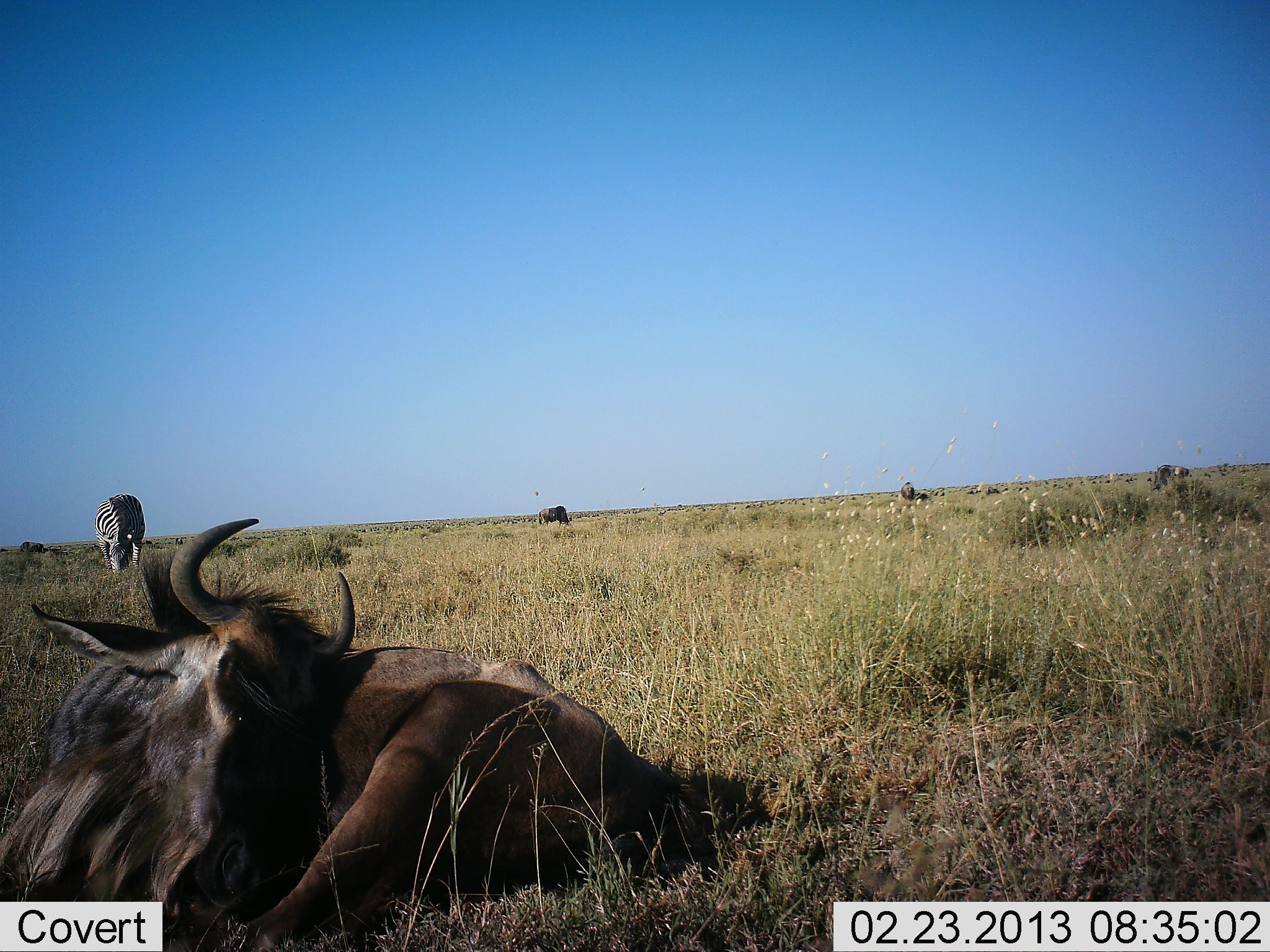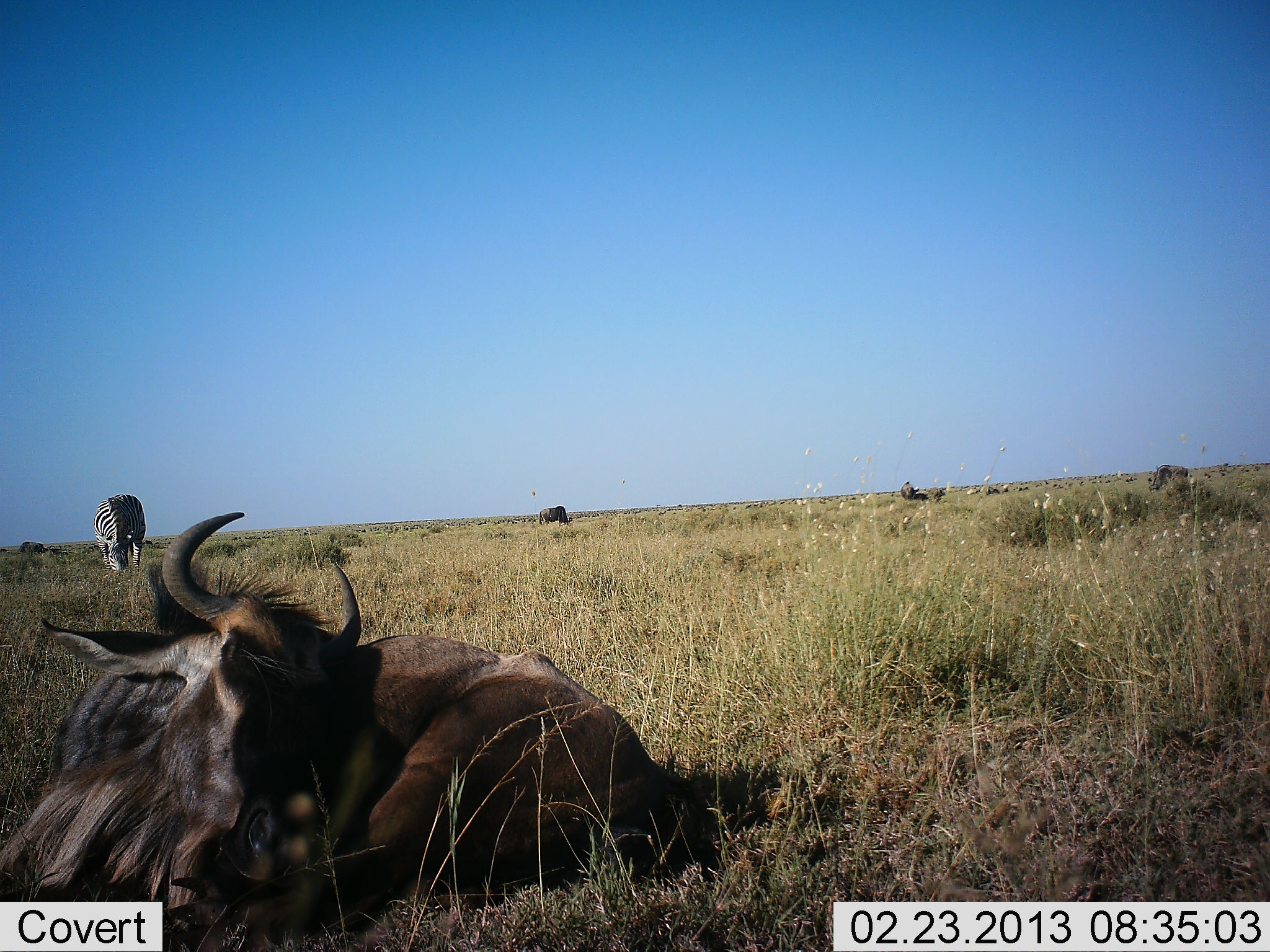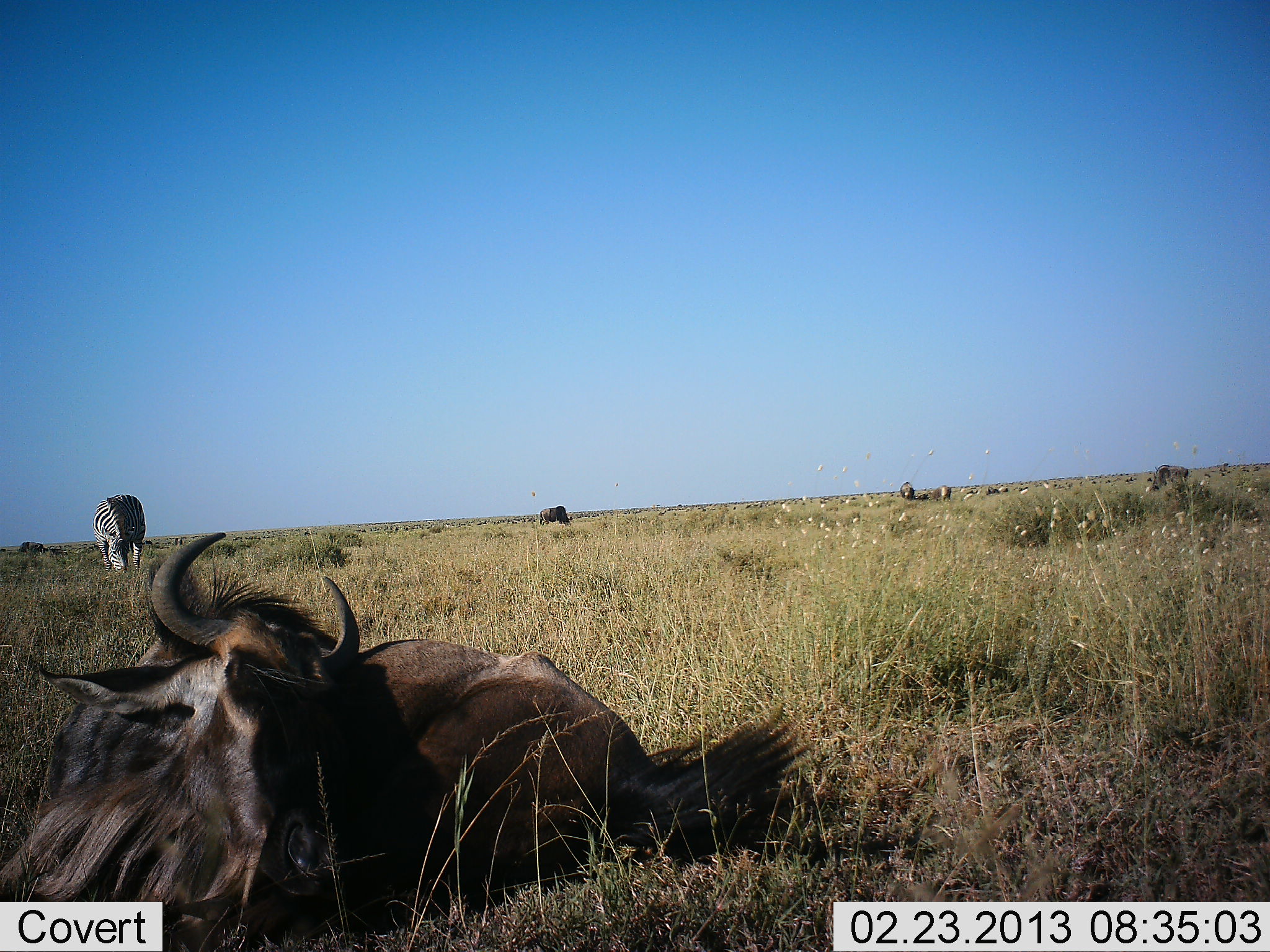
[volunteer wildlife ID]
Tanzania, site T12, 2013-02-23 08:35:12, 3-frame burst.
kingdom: Animalia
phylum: Chordata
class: Mammalia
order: Artiodactyla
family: Bovidae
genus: Connochaetes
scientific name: Connochaetes taurinus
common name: blue wildebeest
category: wildebeest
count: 3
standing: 25%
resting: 97%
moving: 0%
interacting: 0%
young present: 0%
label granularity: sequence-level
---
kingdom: Animalia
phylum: Chordata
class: Mammalia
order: Perissodactyla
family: Equidae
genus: Equus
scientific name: Equus quagga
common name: plains zebra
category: zebra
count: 1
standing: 17%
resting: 0%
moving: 3%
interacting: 0%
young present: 0%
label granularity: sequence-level